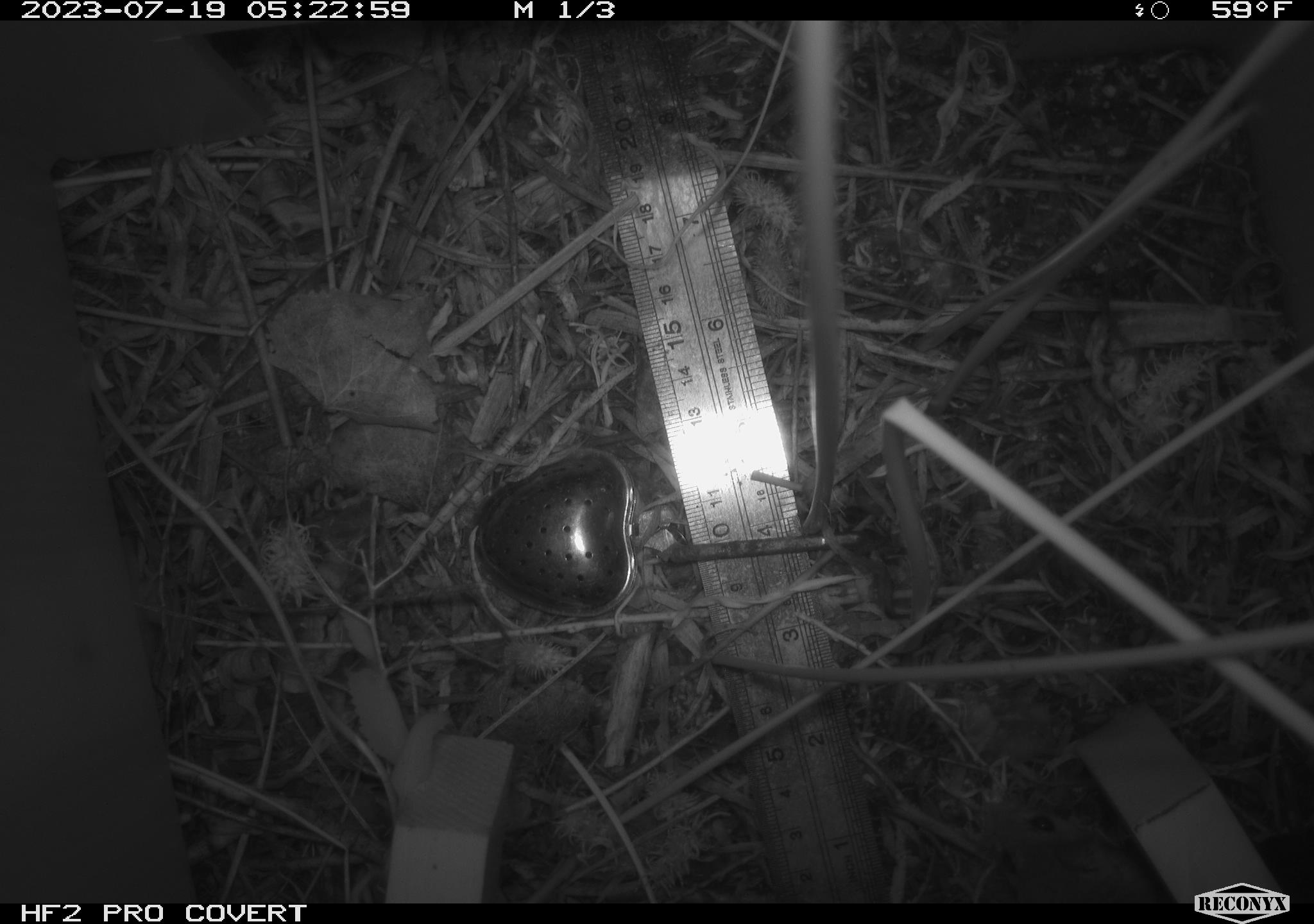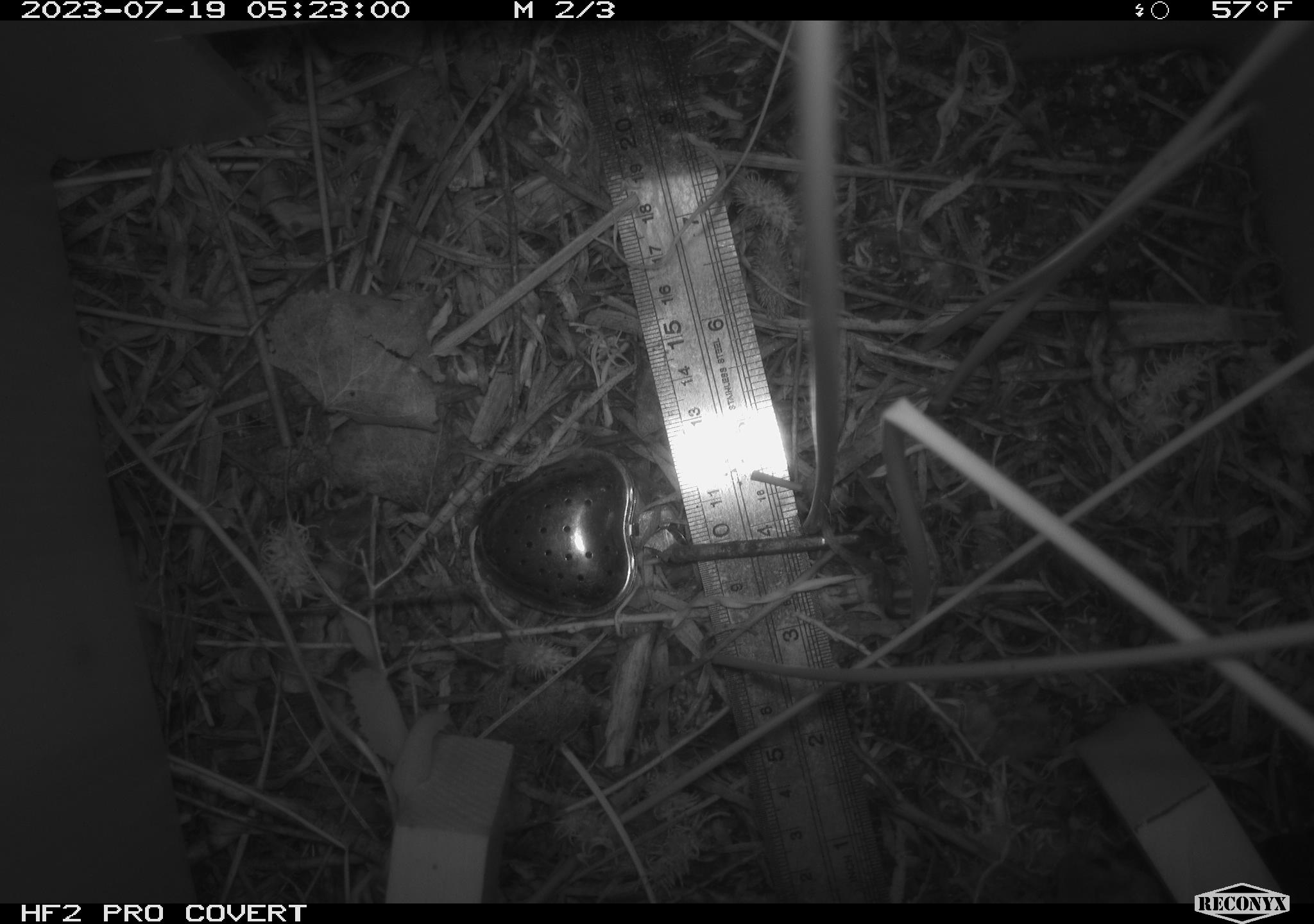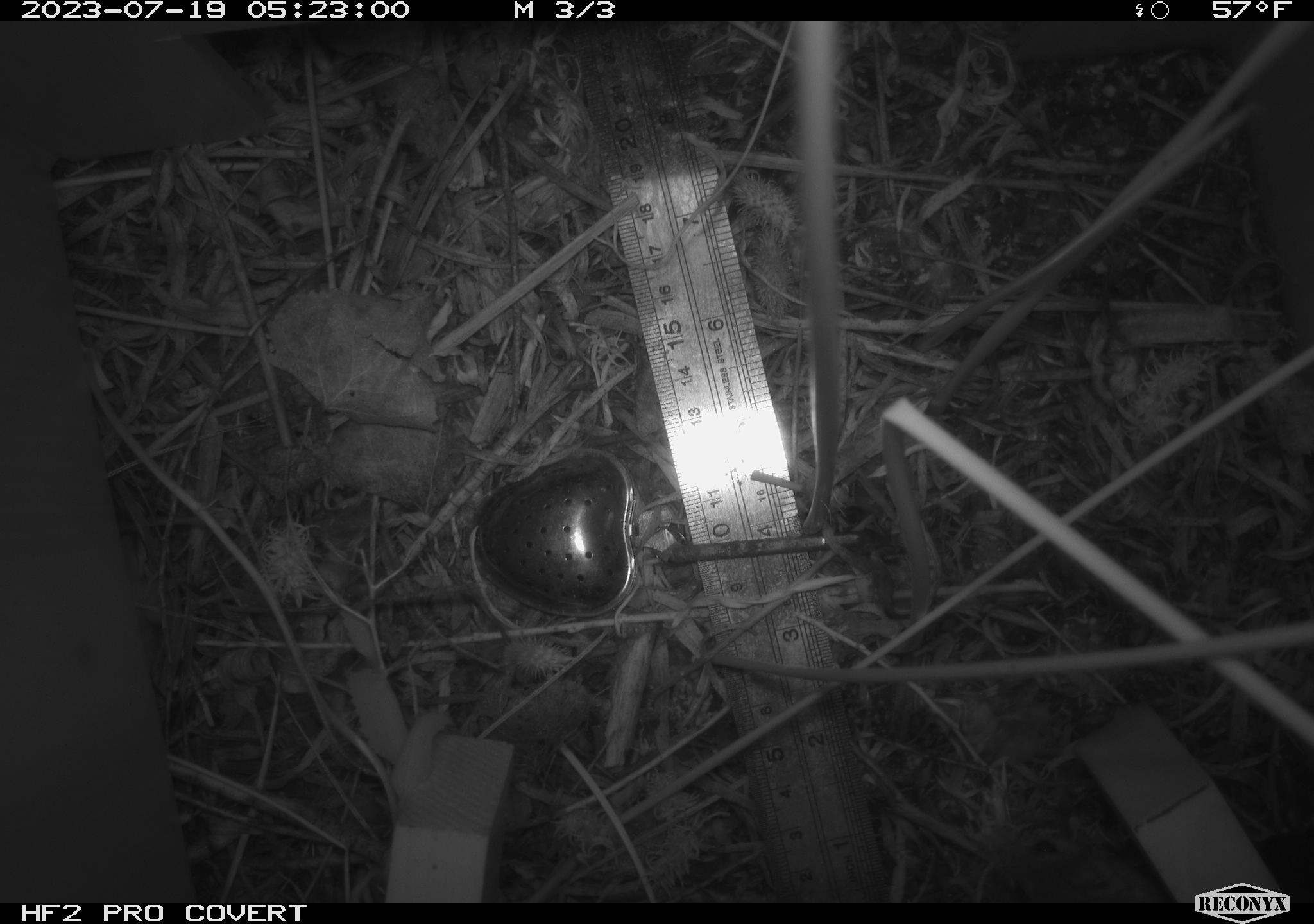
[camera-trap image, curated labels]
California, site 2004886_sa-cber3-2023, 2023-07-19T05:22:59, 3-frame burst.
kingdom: Animalia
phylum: Chordata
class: Mammalia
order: Rodentia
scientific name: Rodentia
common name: mouse species